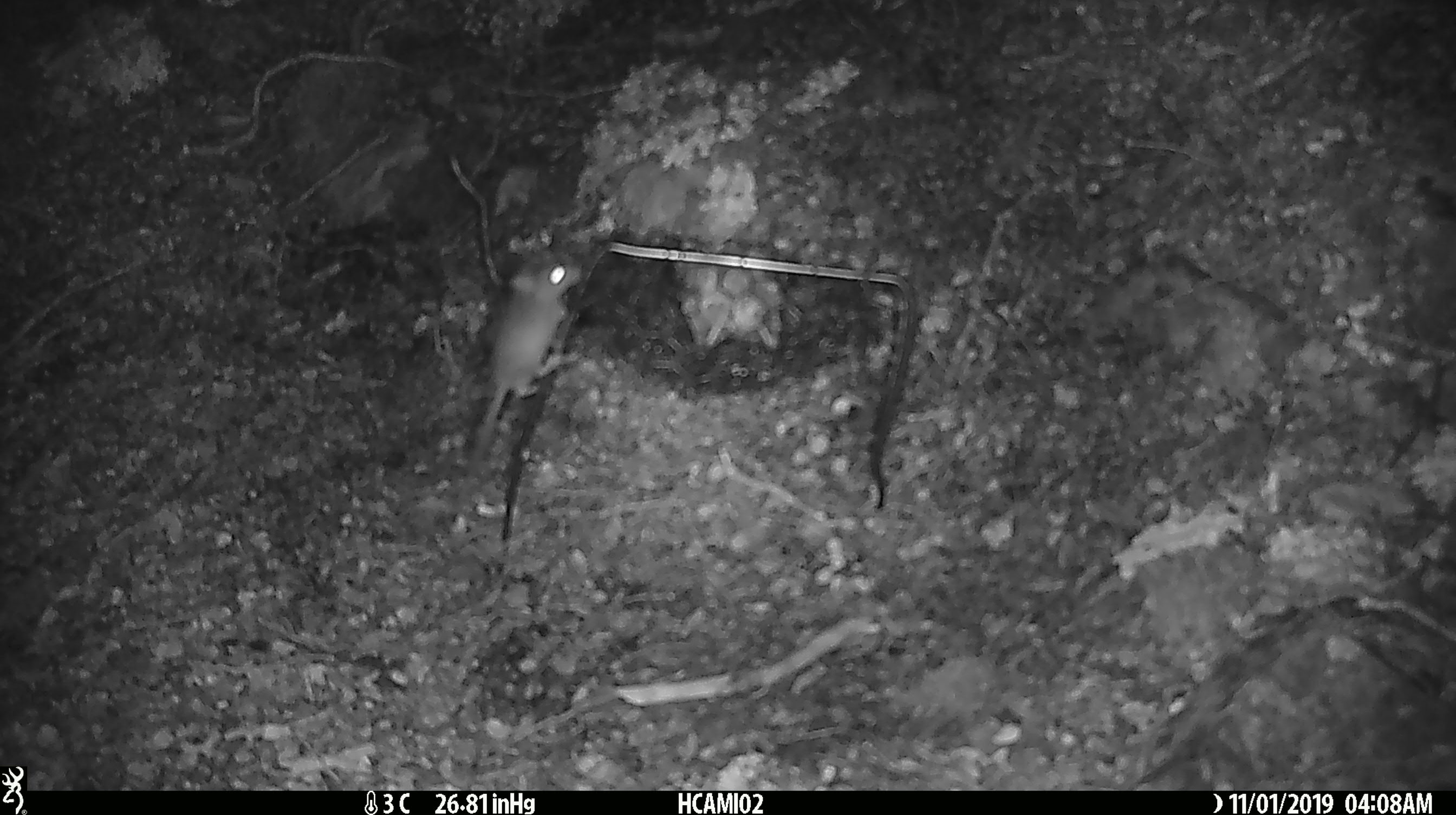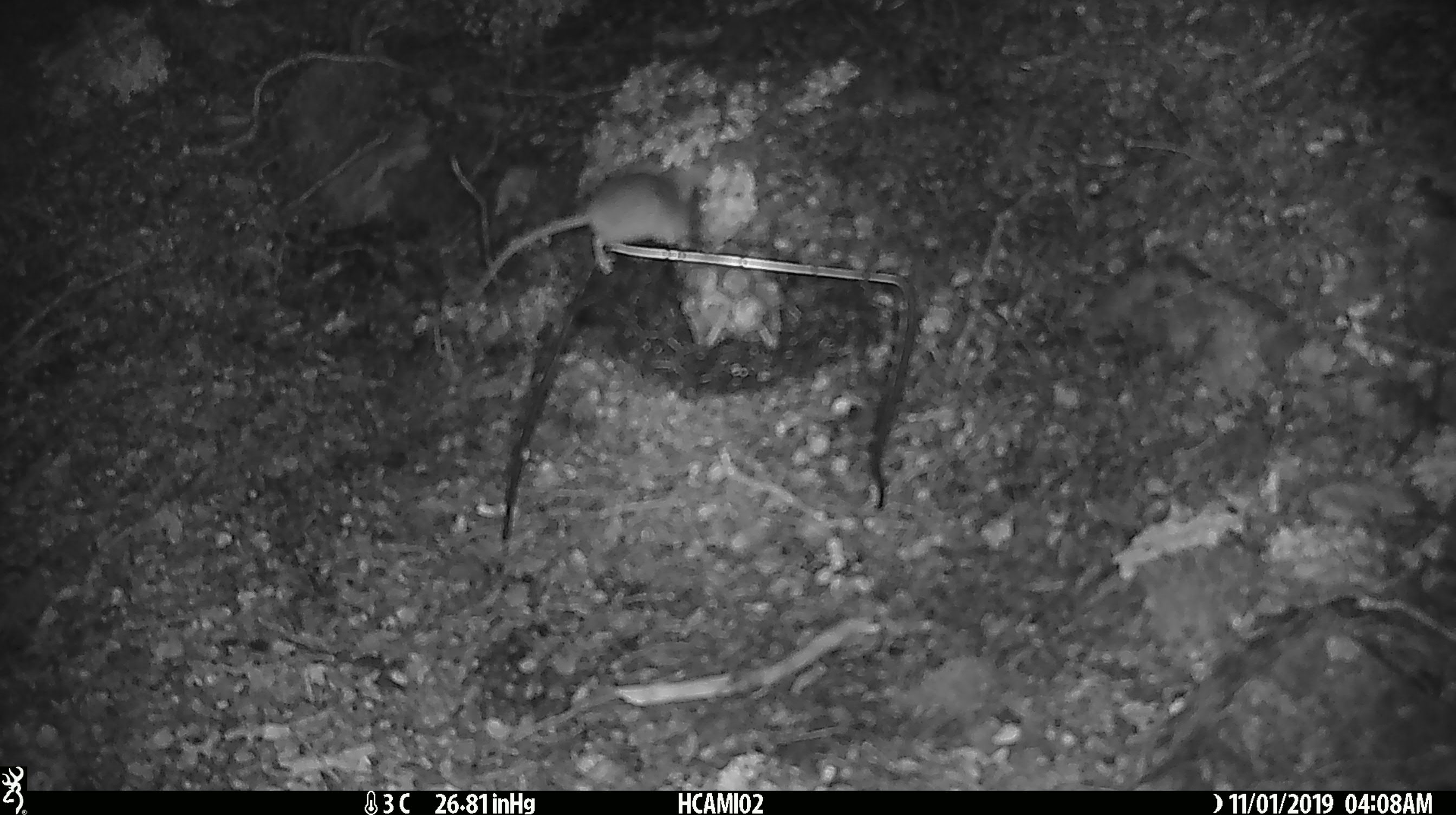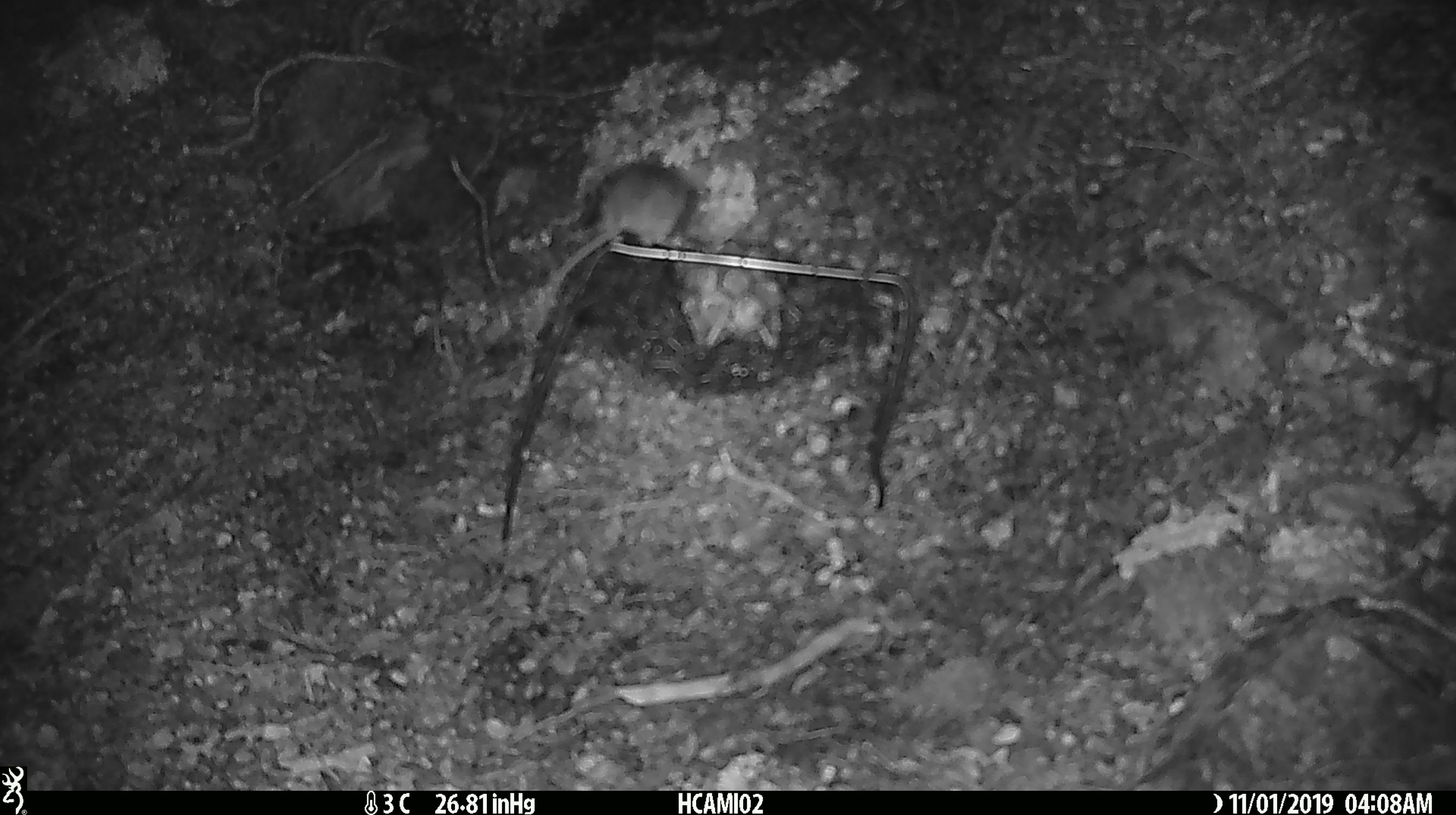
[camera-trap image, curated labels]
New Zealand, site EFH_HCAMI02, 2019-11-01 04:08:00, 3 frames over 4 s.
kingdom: Animalia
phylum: Chordata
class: Mammalia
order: Rodentia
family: Muridae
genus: Mus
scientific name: Mus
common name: mouse